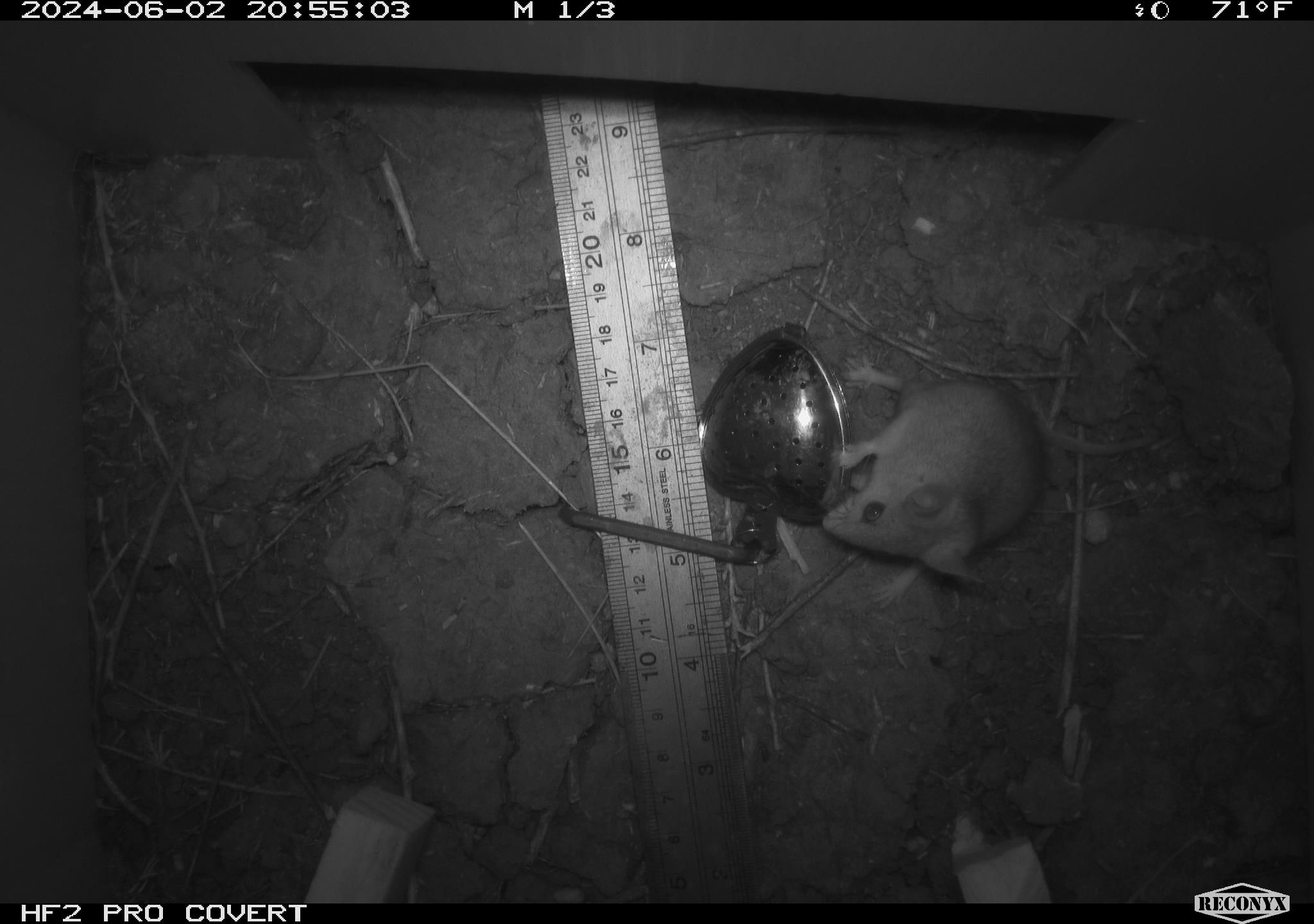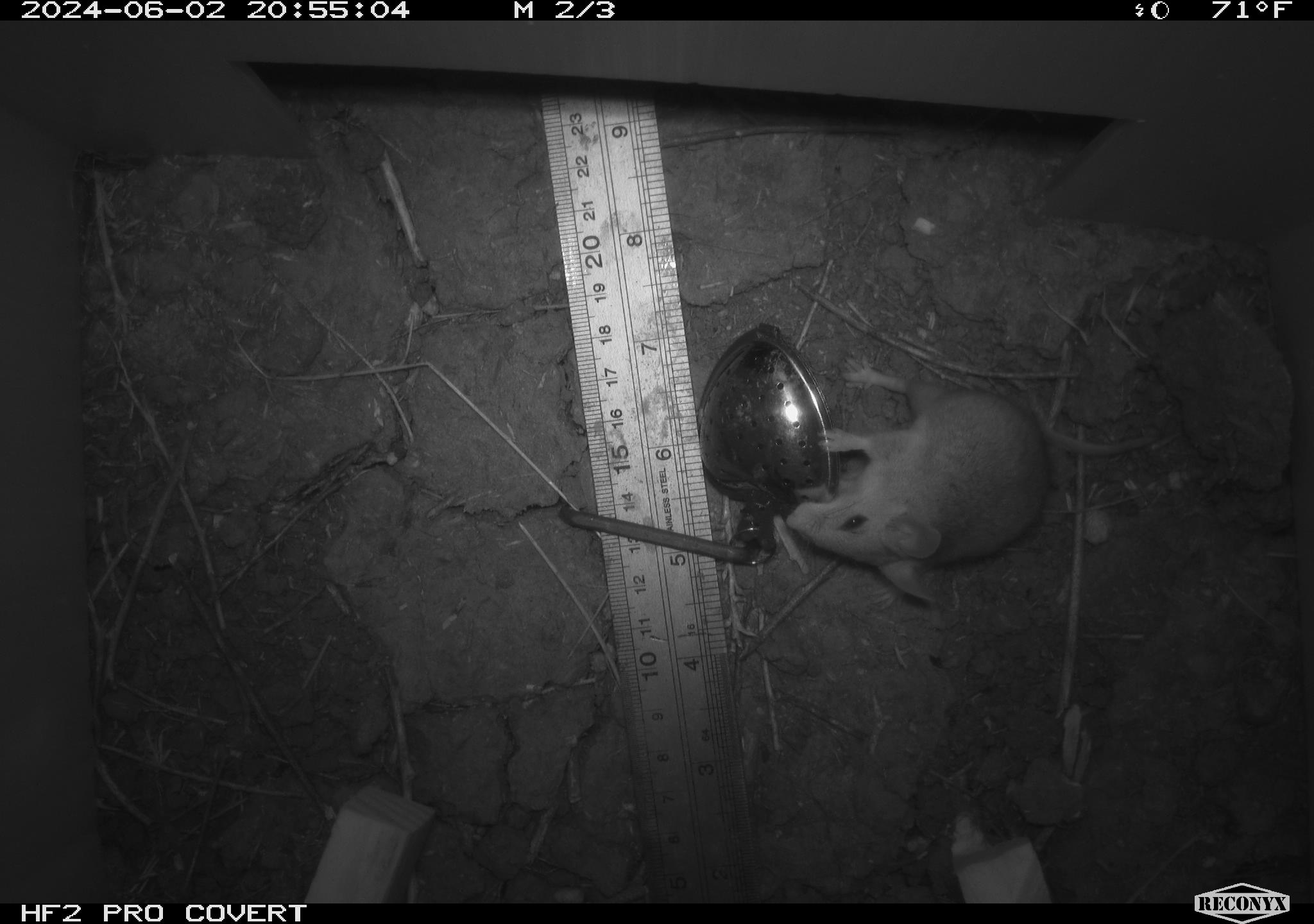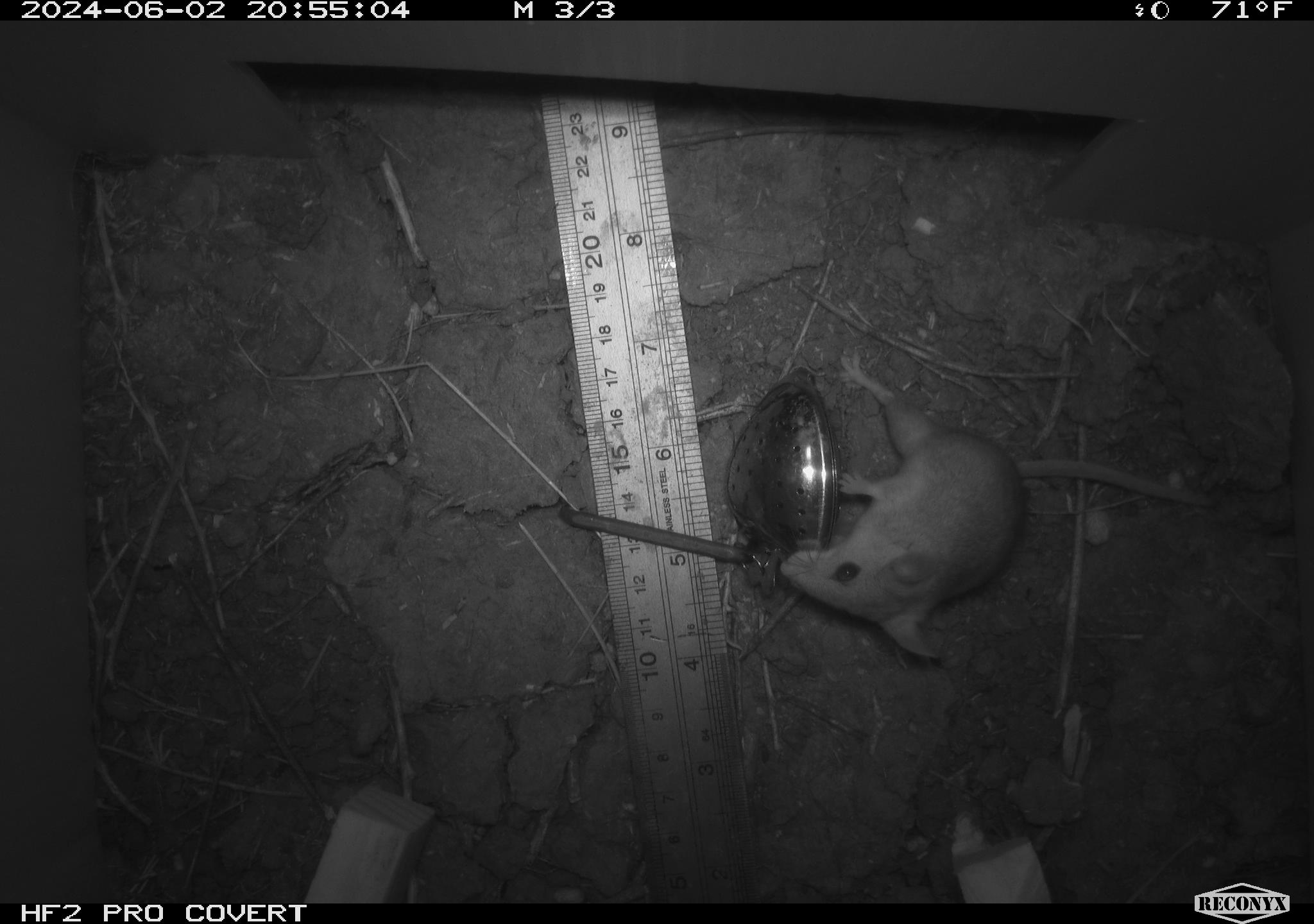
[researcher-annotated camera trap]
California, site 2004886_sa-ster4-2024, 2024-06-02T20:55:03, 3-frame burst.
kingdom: Animalia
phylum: Chordata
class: Mammalia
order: Rodentia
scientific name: Rodentia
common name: mouse species